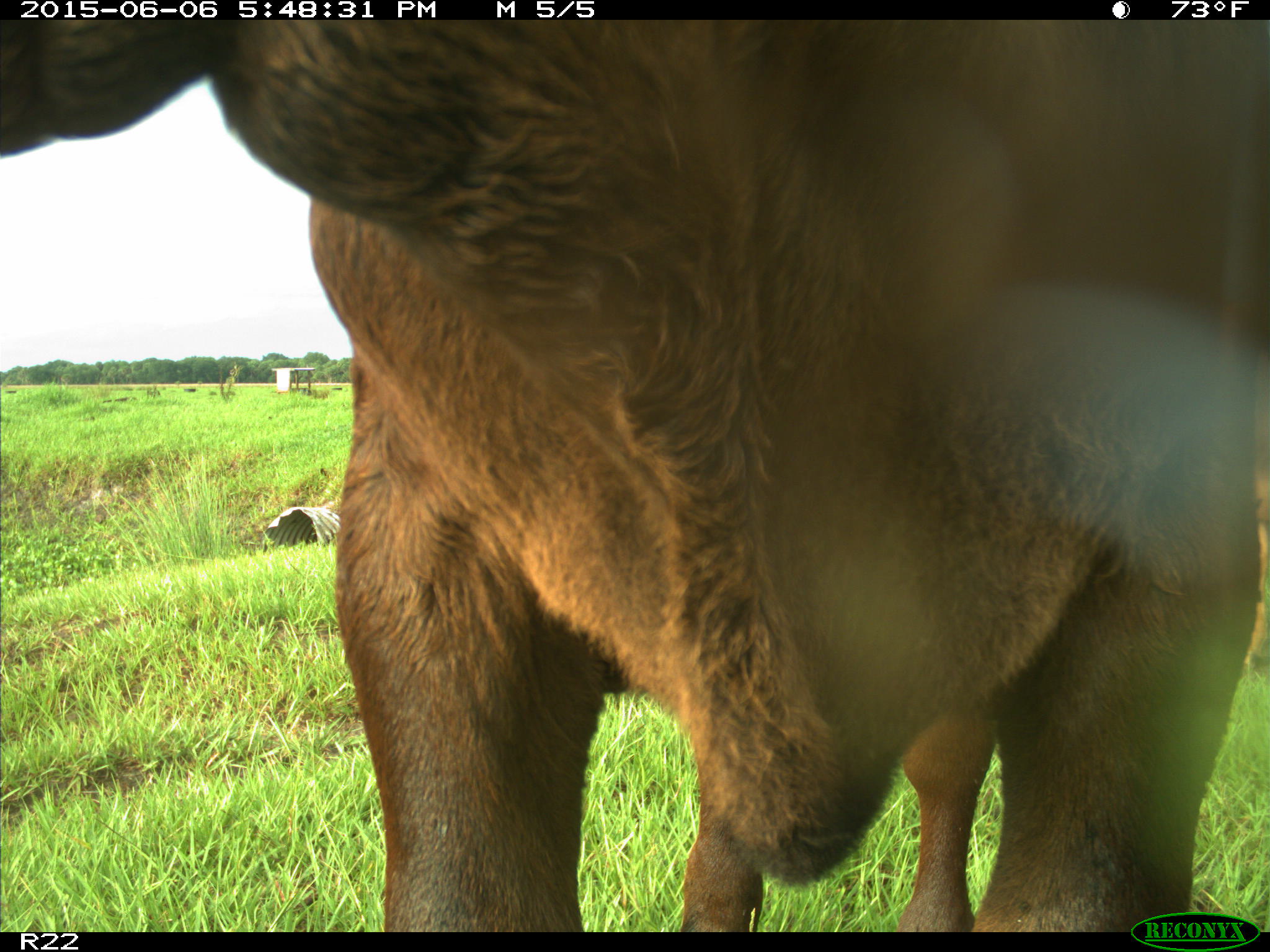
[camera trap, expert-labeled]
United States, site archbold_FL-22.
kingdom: Animalia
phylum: Chordata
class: Mammalia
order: Artiodactyla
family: Bovidae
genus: Bos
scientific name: Bos taurus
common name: domestic cow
Bos taurus (domestic cow).